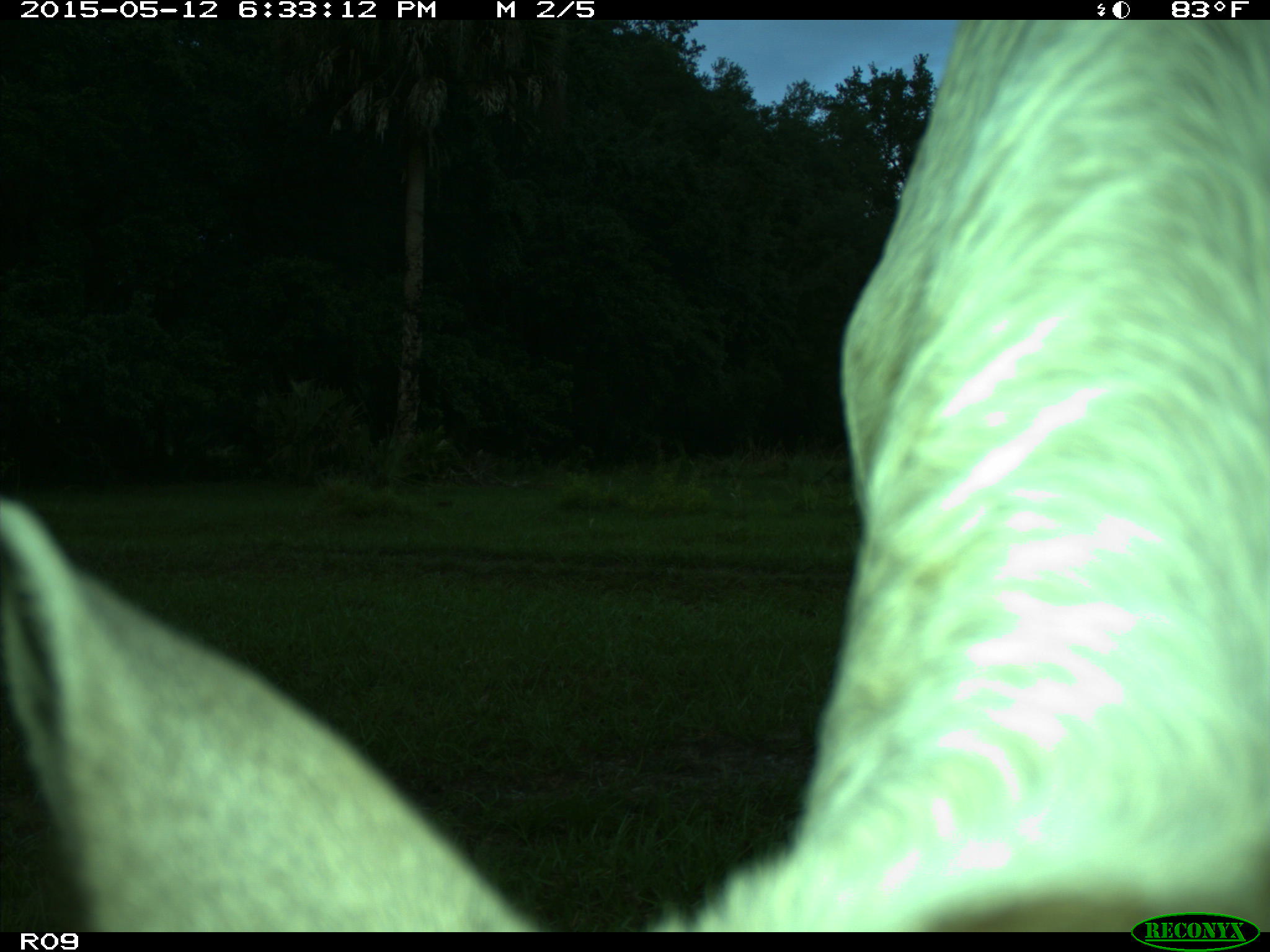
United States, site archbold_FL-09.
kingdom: Animalia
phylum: Chordata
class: Mammalia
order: Artiodactyla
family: Bovidae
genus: Bos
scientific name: Bos taurus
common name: domestic cow